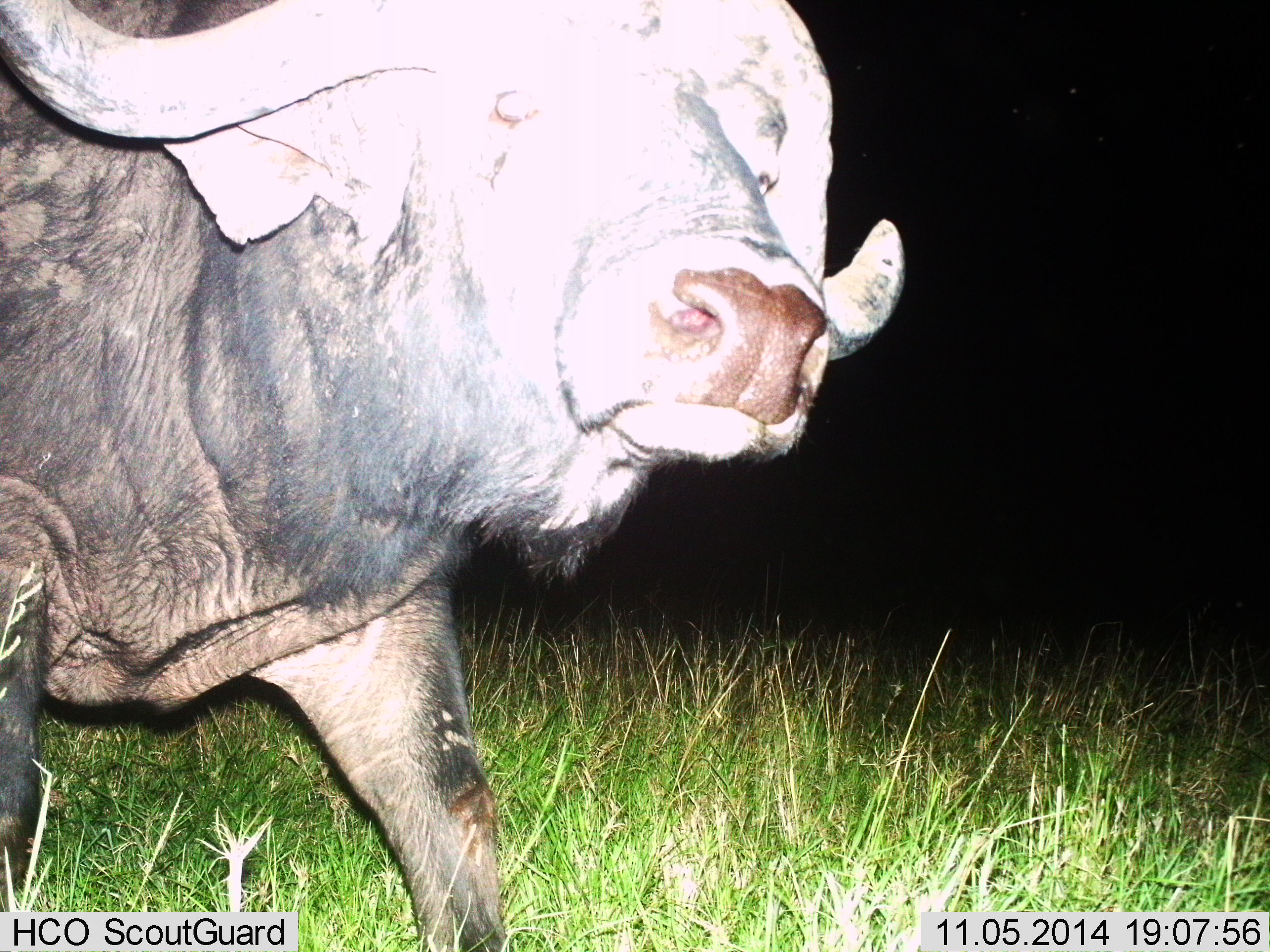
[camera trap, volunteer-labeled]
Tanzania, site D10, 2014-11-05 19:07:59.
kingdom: Animalia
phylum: Chordata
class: Mammalia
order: Artiodactyla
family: Bovidae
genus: Syncerus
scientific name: Syncerus caffer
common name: cape buffalo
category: buffalo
Buffalo (cape buffalo) (Syncerus caffer), count 1. Behavior (volunteer vote fractions): standing 70%, resting 0%, moving 30%, interacting 0%. Young present (vote fraction): 0%. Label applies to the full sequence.